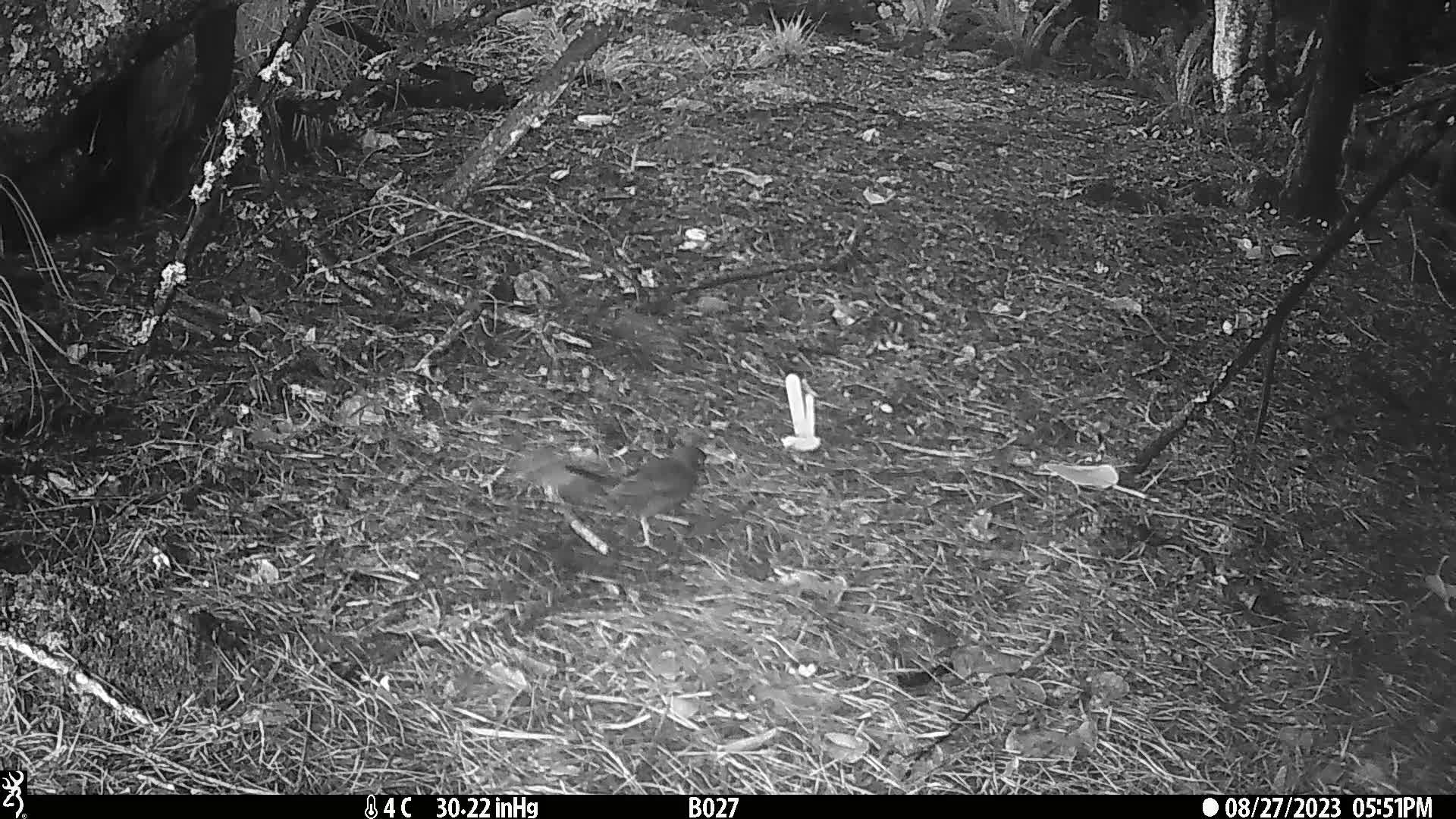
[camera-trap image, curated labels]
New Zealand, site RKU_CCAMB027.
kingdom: Animalia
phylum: Chordata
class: Aves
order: Passeriformes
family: Turdidae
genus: Turdus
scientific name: Turdus merula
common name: eurasian blackbird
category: blackbird